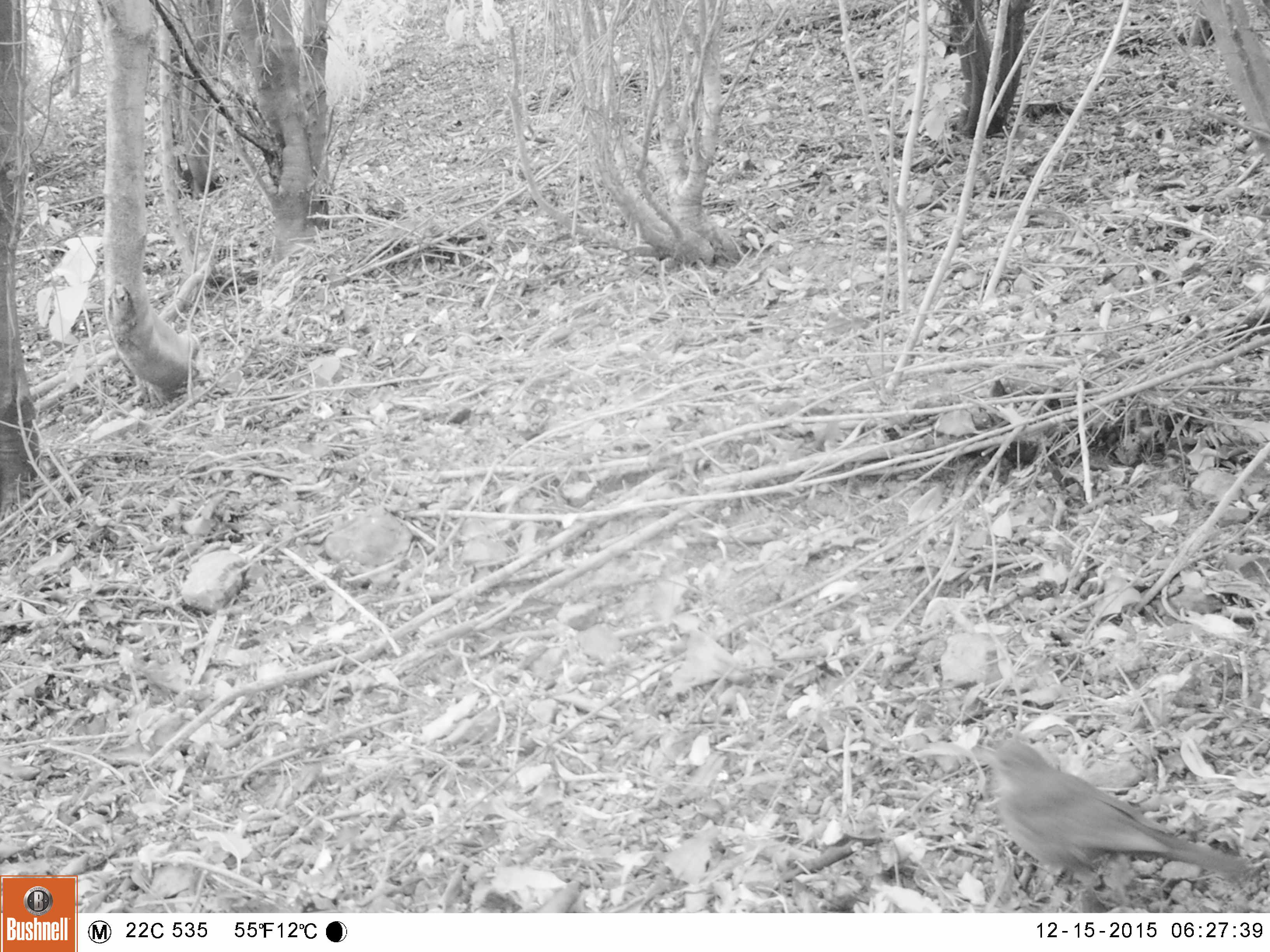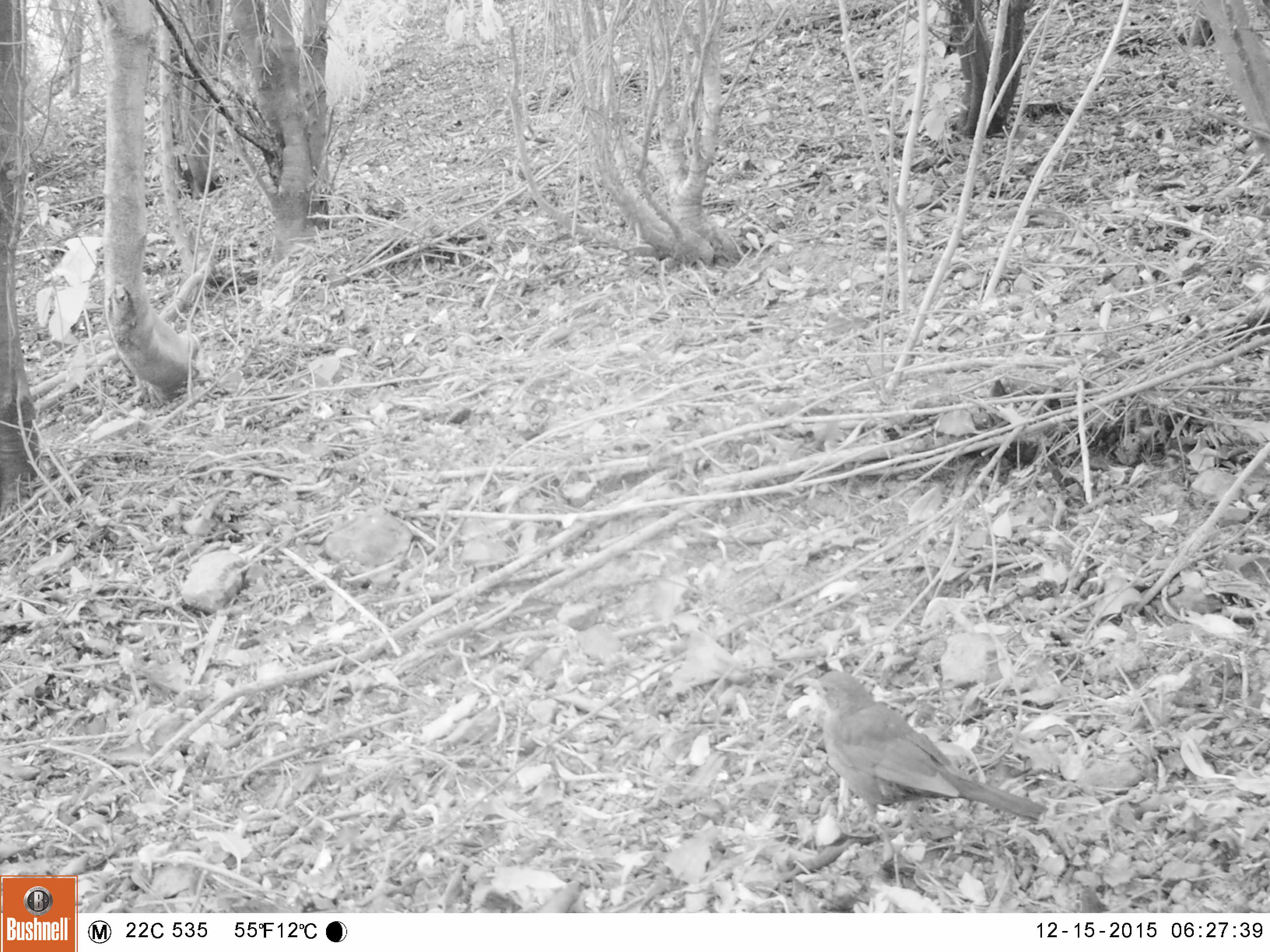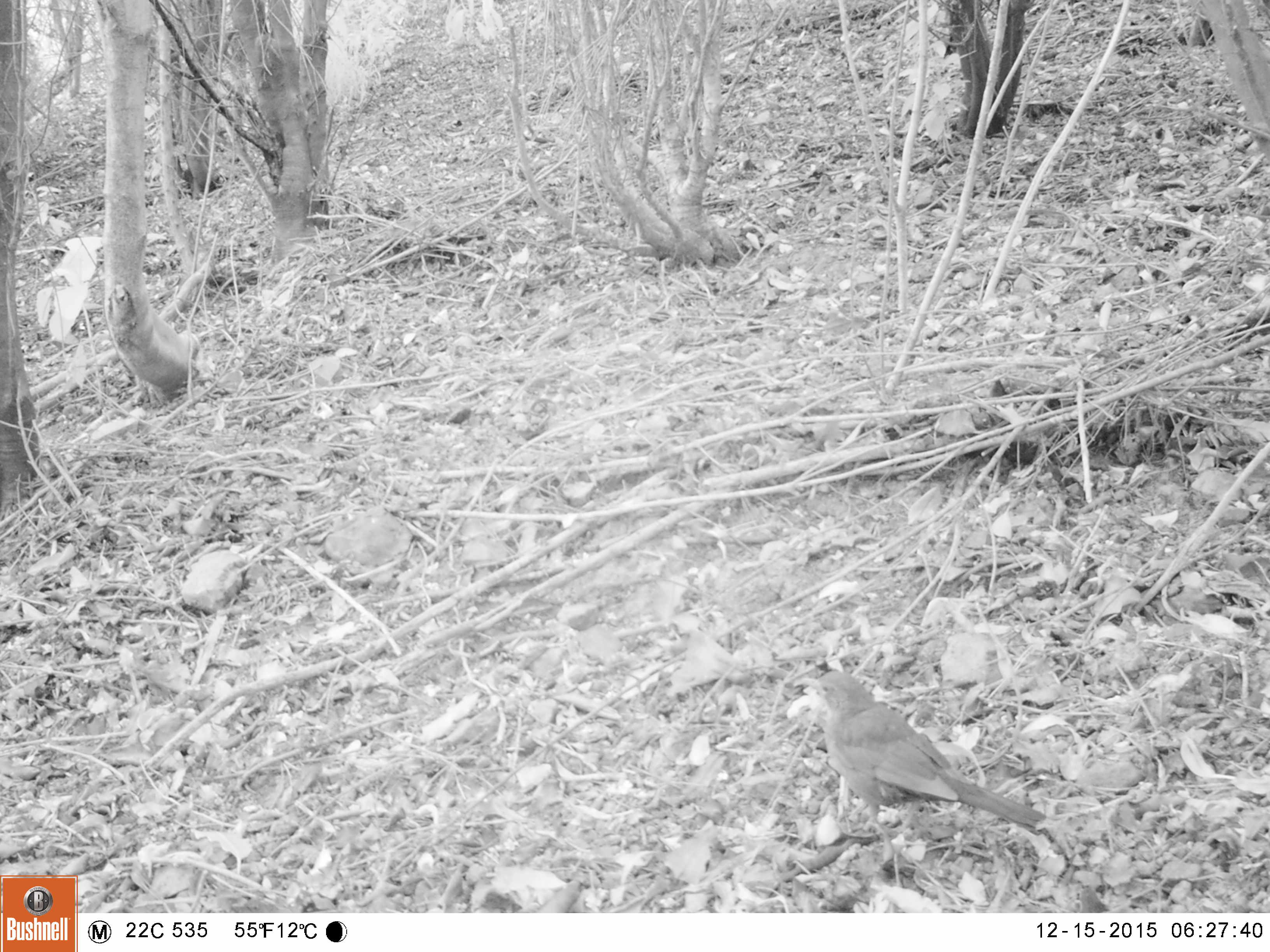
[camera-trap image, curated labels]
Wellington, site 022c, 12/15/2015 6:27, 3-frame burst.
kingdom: Animalia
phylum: Chordata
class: Aves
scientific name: Aves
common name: bird